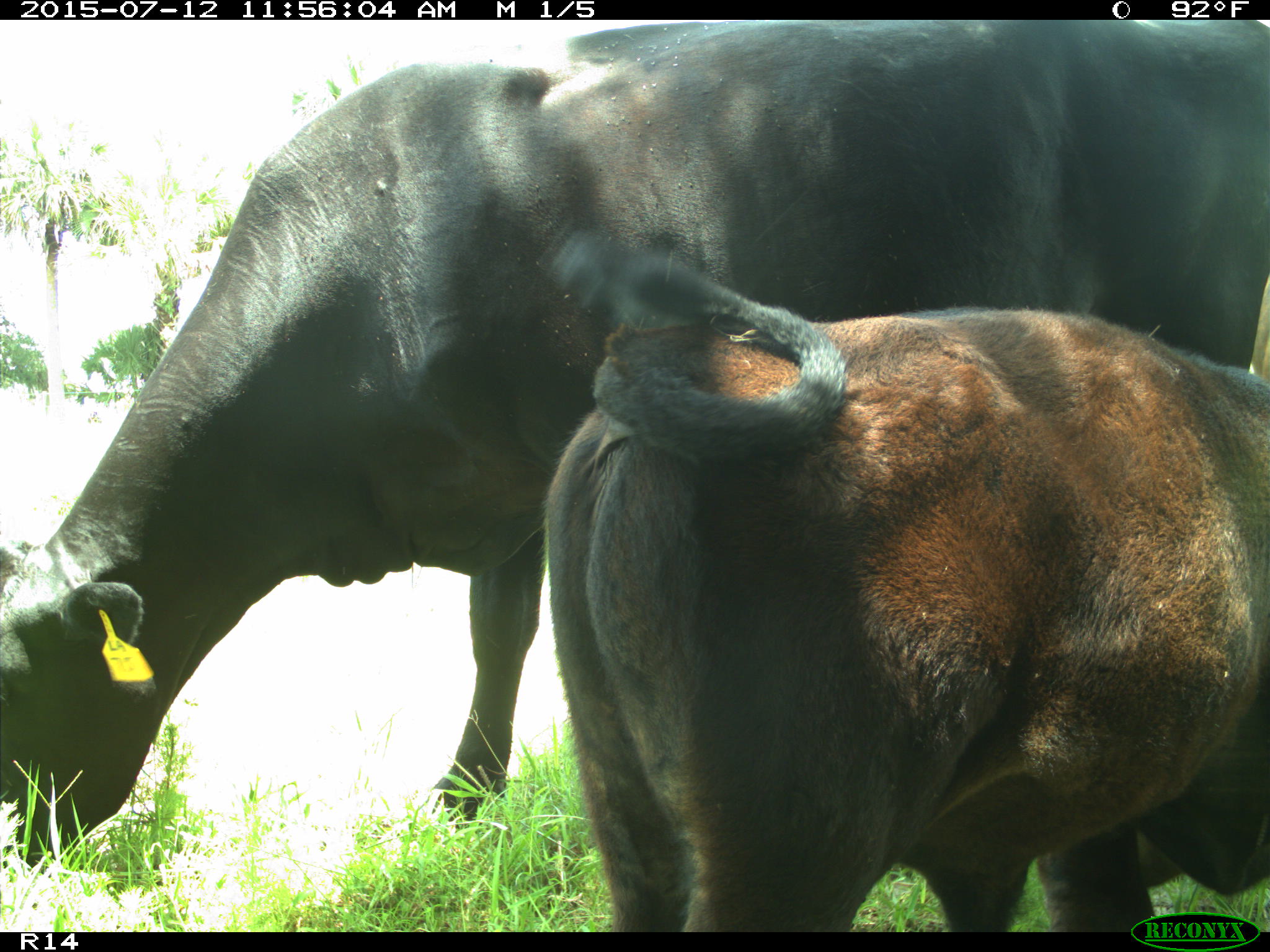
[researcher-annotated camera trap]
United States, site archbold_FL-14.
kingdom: Animalia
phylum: Chordata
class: Mammalia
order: Artiodactyla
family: Bovidae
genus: Bos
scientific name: Bos taurus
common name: domestic cow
Bos taurus (domestic cow).